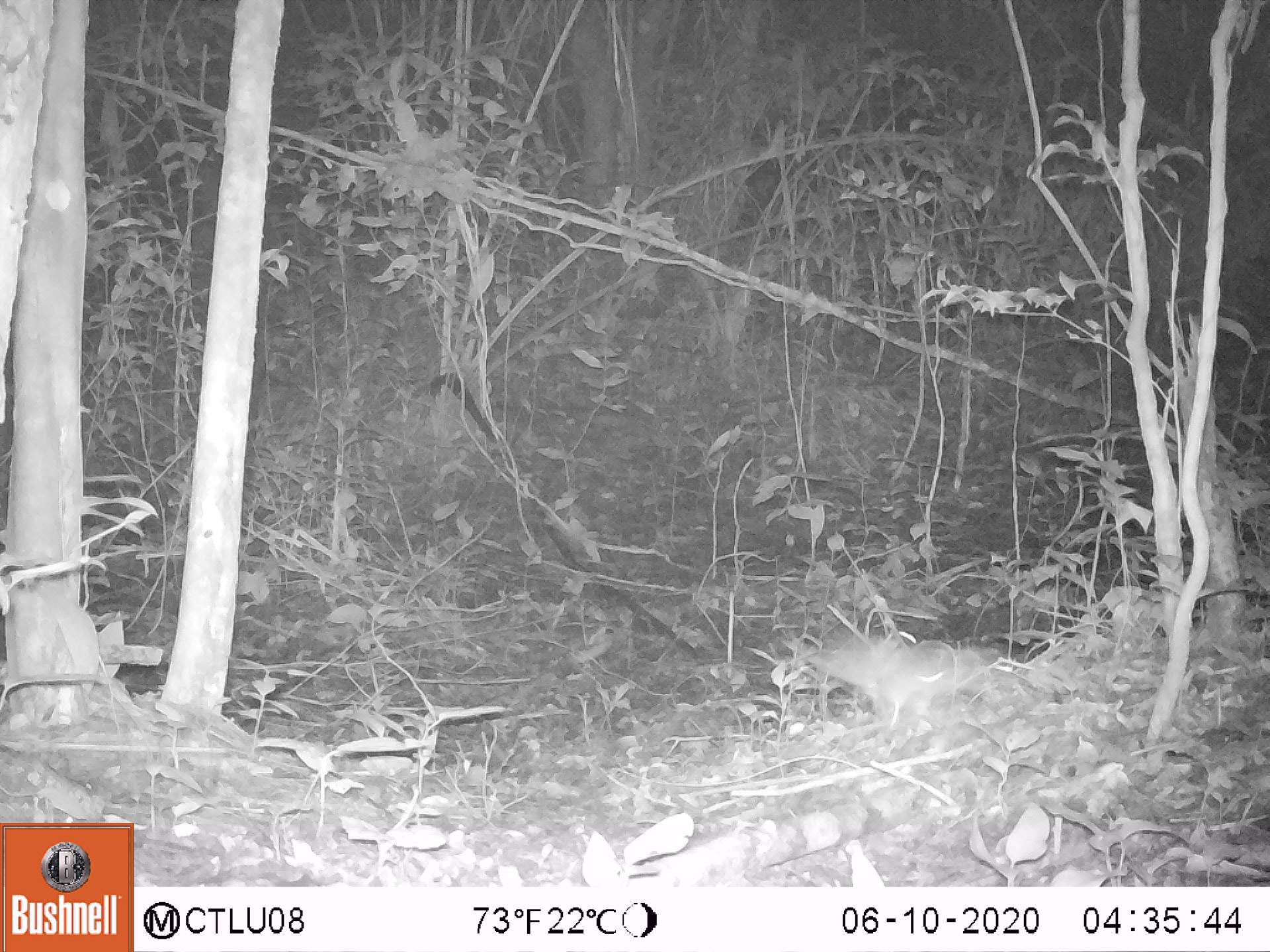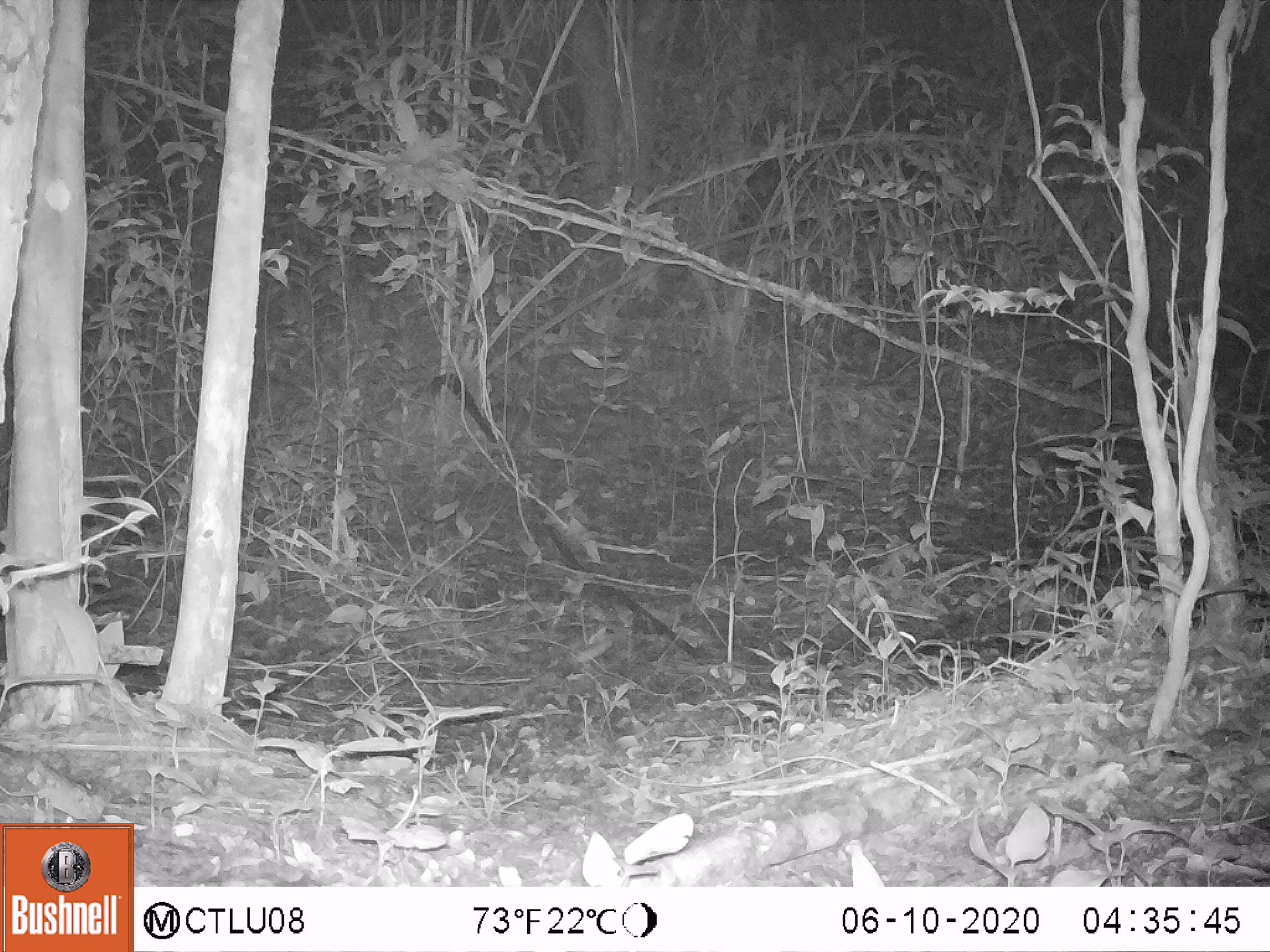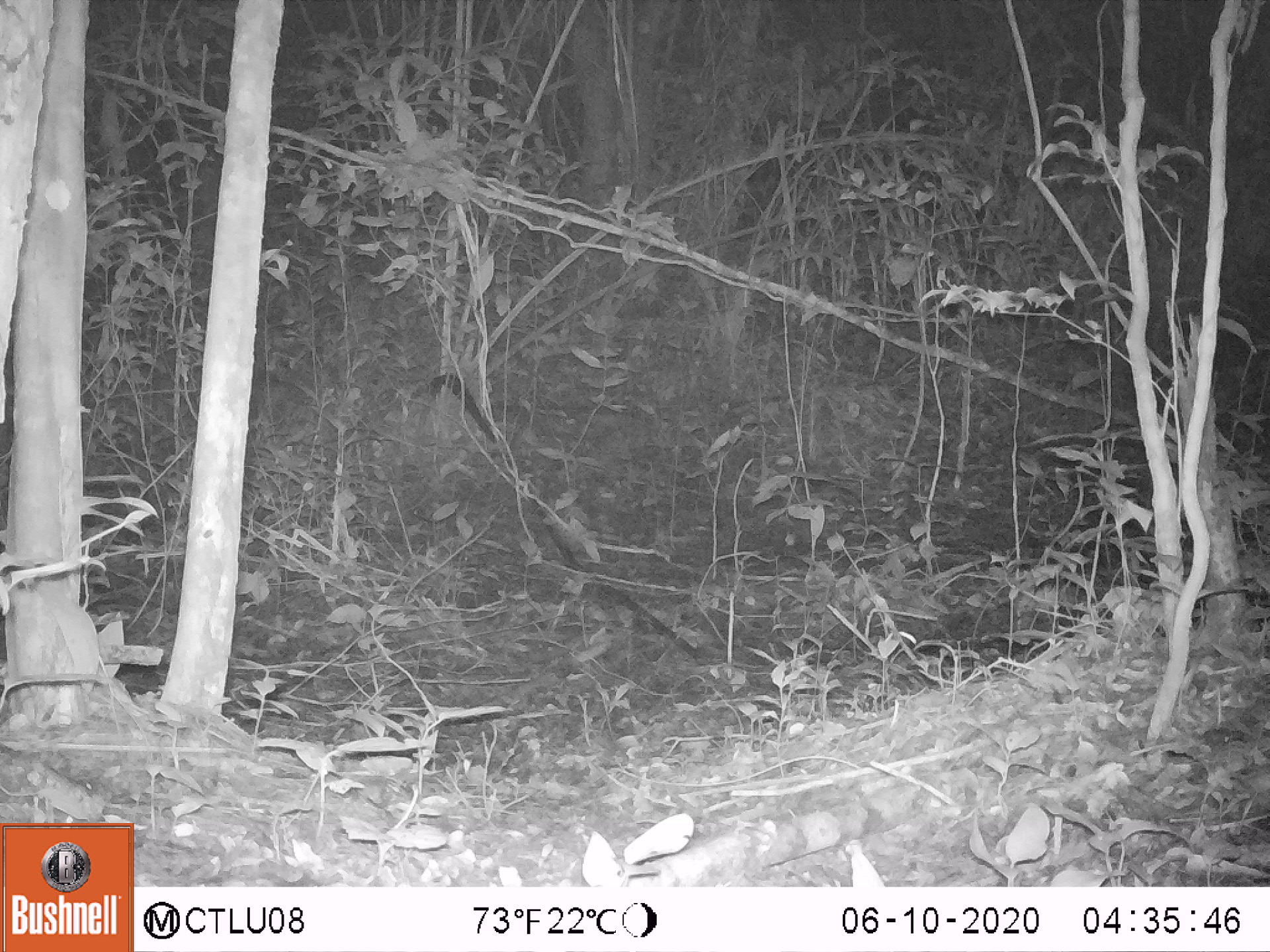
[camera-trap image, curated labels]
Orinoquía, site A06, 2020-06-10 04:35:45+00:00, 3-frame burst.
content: unidentified animal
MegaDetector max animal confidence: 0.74